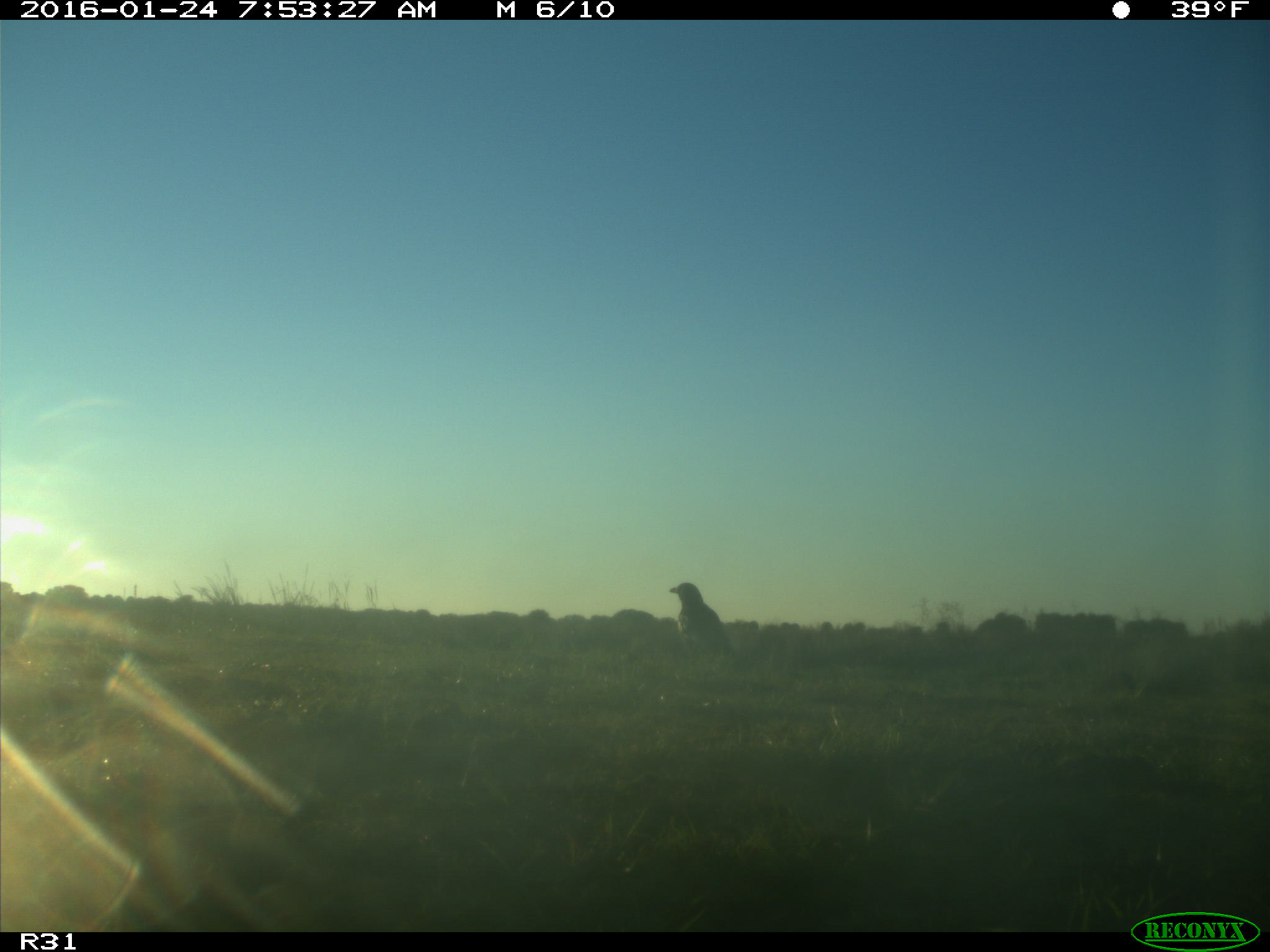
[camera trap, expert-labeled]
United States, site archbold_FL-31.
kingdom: Animalia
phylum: Chordata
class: Aves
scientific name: Aves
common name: birds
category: unidentified bird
Unidentified bird (birds) (Aves).